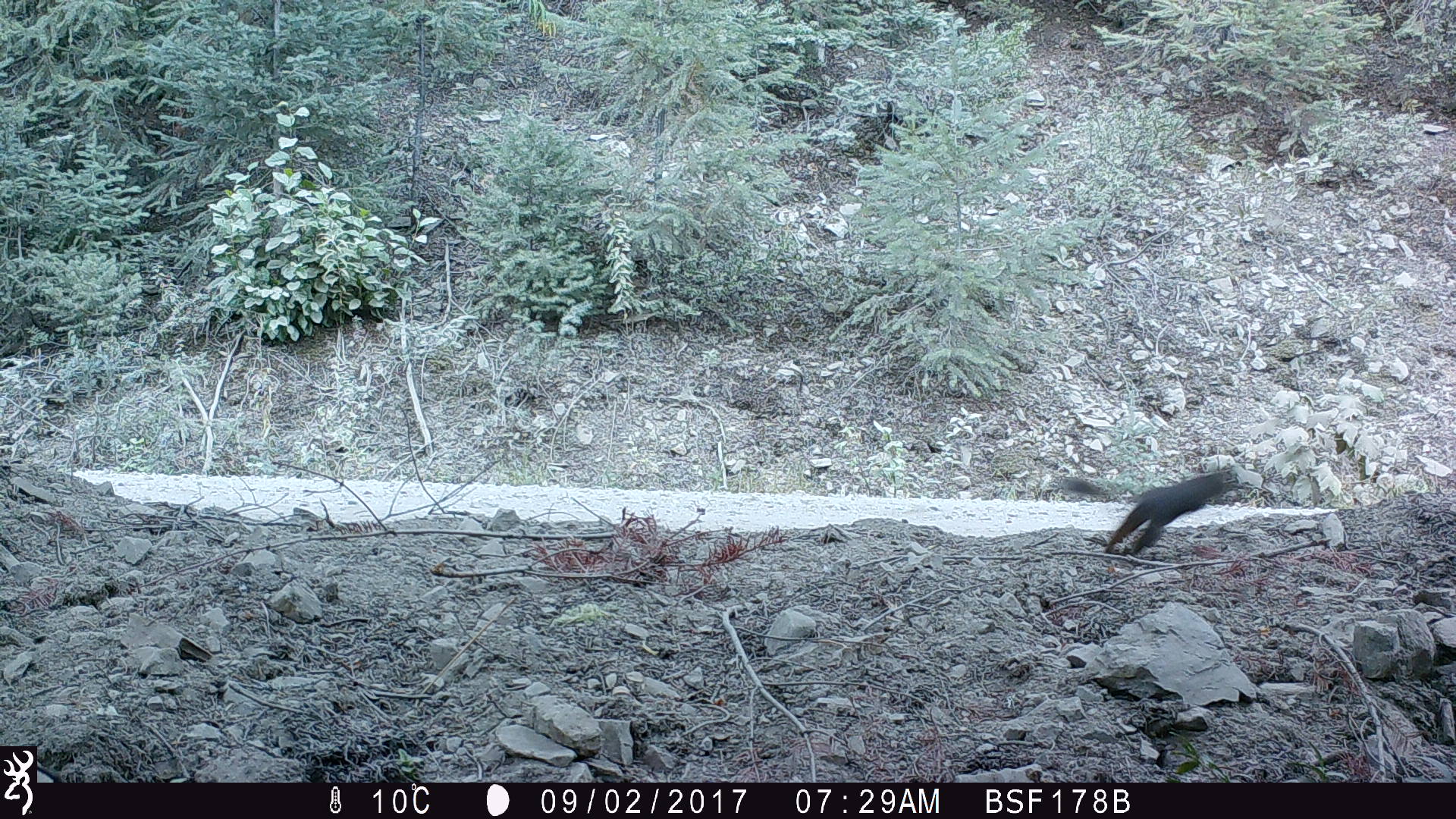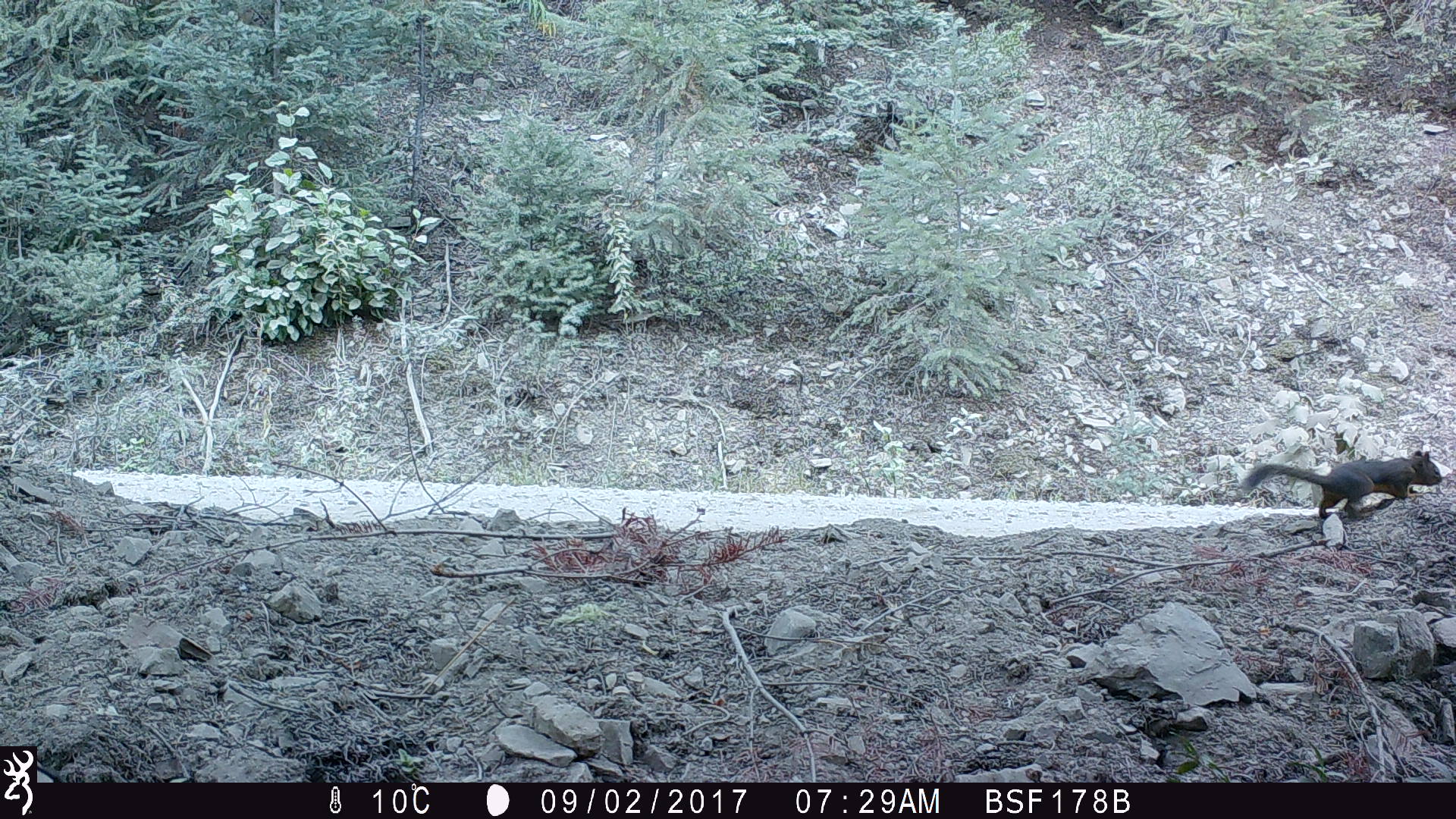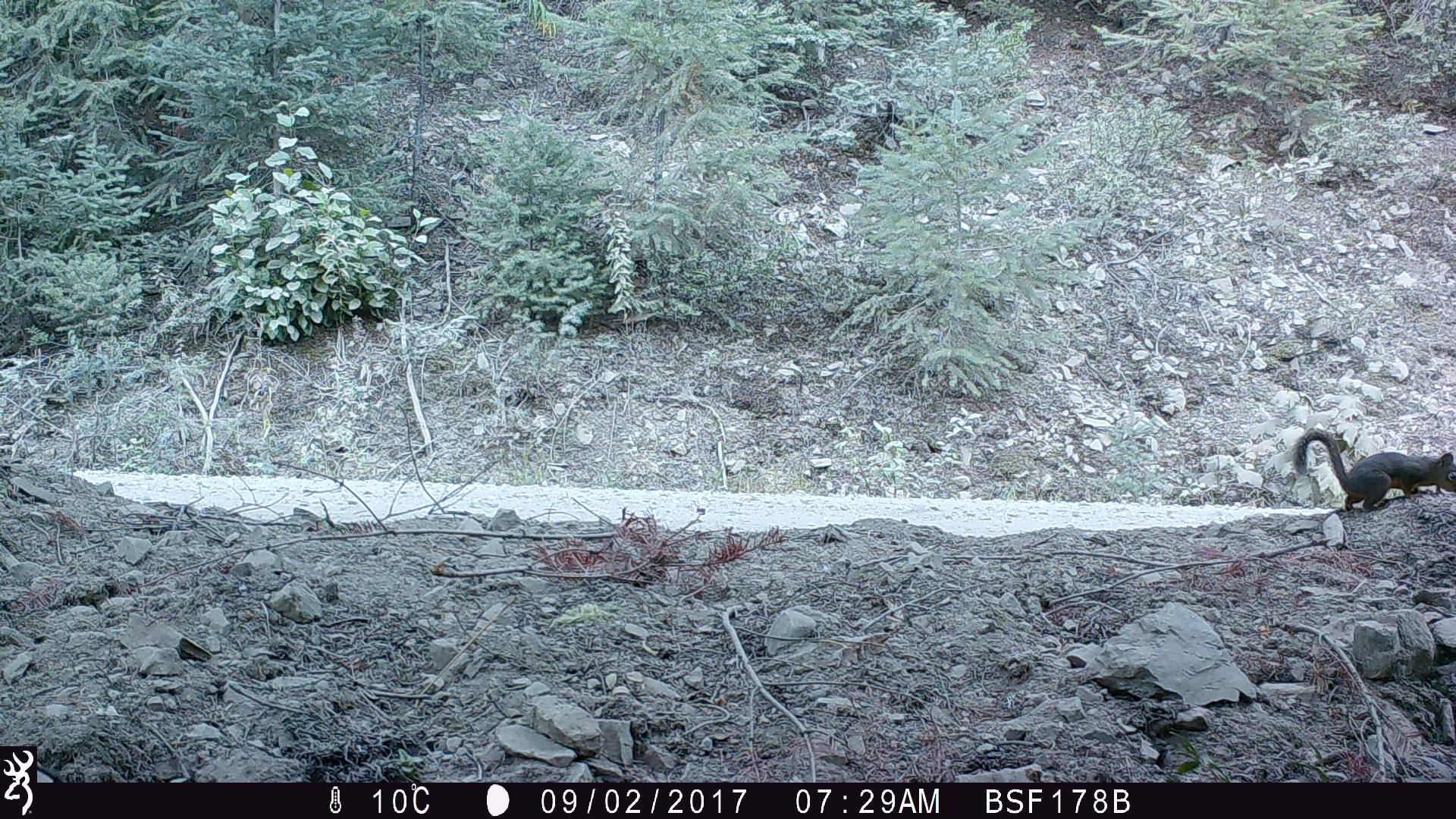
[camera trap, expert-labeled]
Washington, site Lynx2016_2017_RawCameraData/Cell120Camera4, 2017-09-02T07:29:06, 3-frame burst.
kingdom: Animalia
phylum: Chordata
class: Mammalia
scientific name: Mammalia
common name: small mammal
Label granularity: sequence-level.